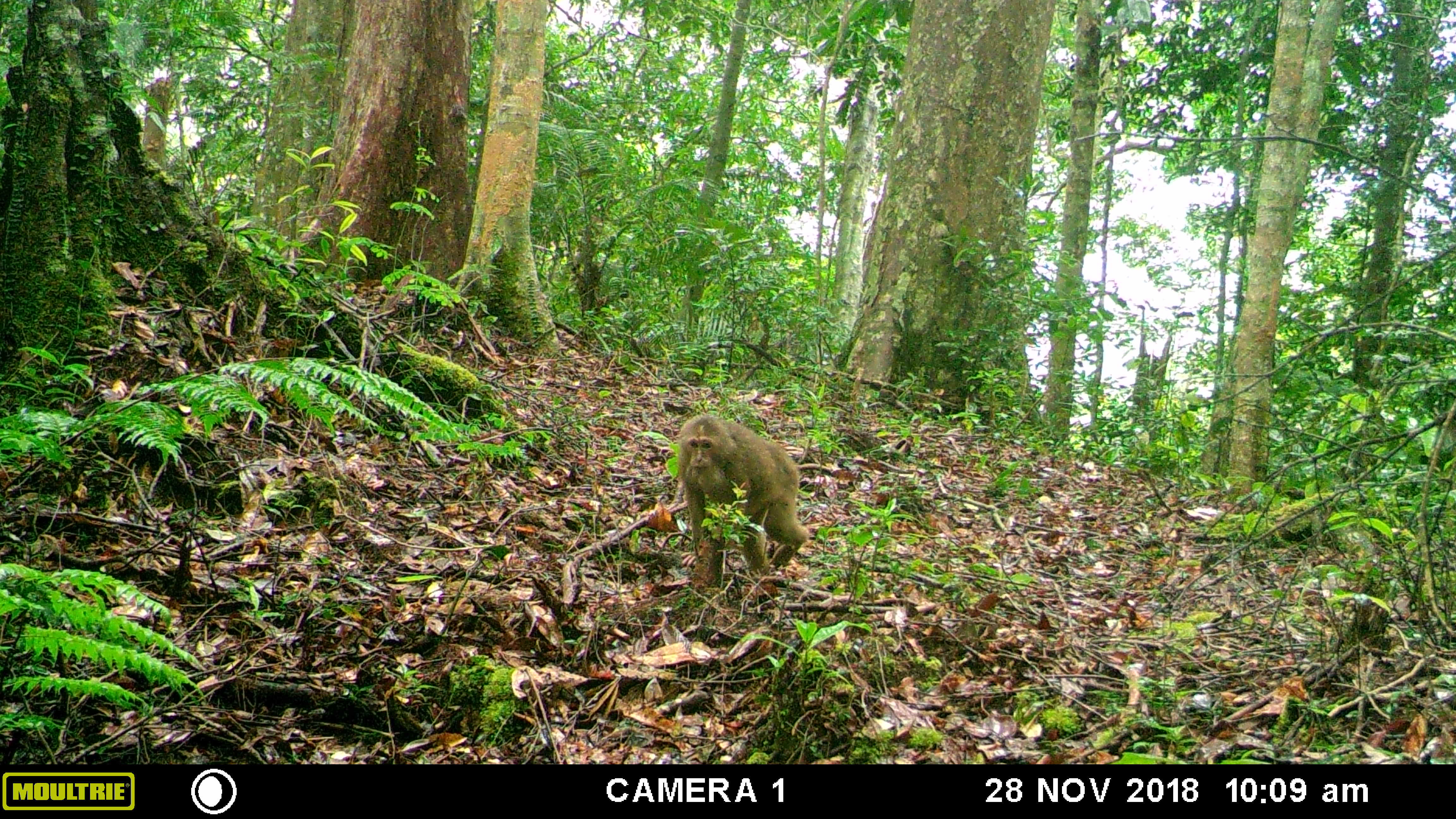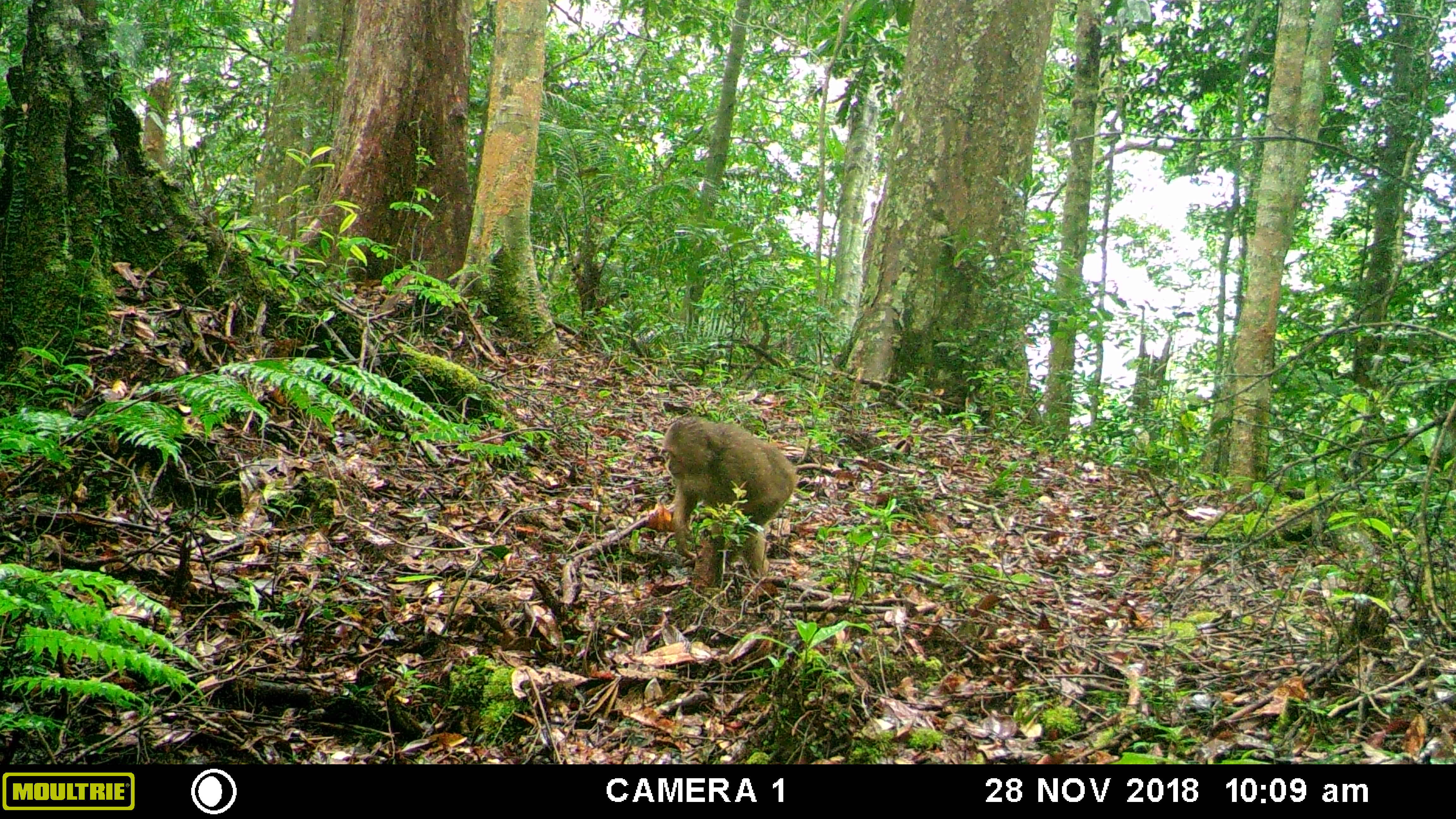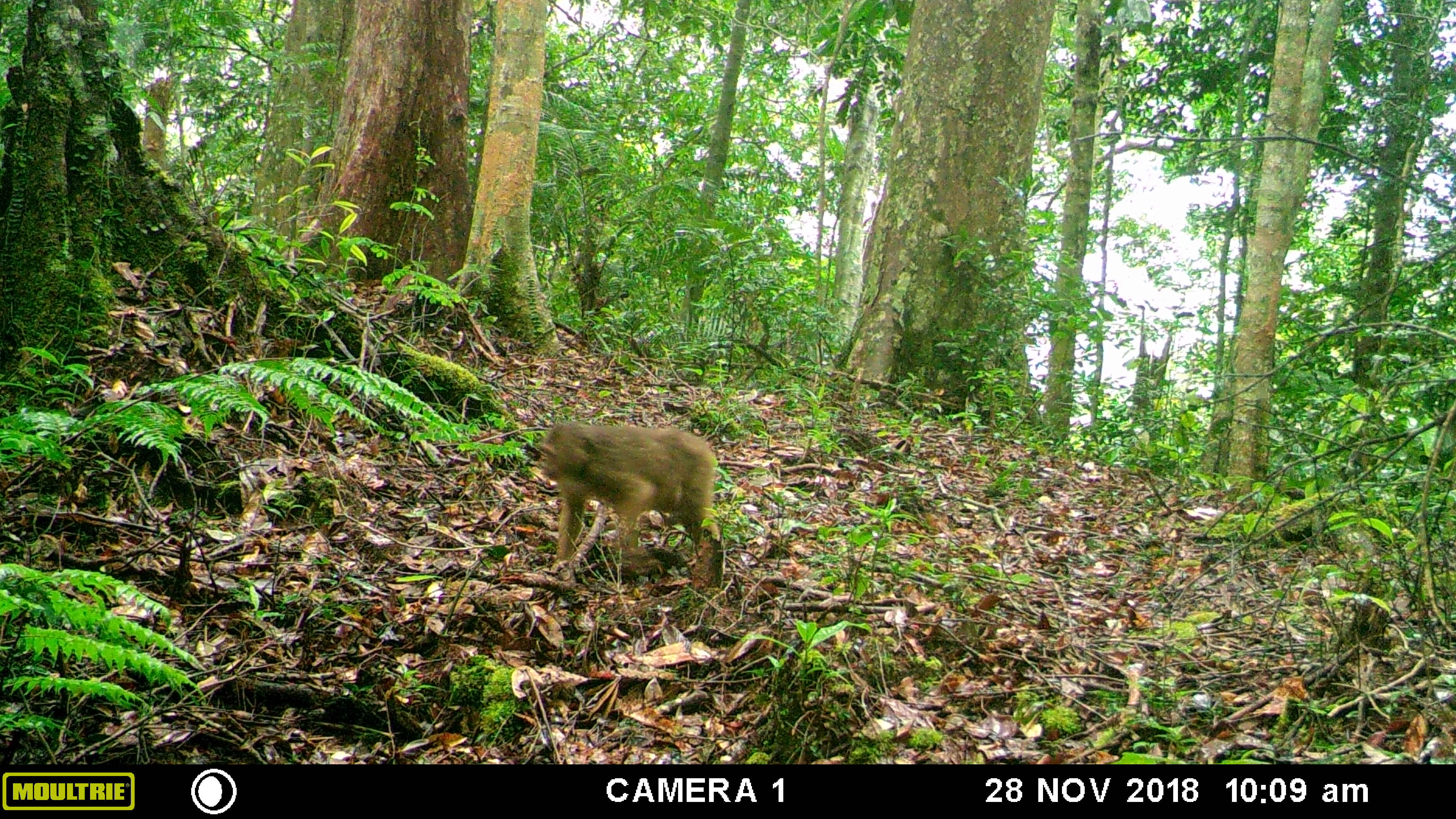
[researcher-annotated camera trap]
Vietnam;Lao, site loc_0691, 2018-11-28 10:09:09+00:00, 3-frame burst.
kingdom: Animalia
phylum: Chordata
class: Mammalia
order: Primates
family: Cercopithecidae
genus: Macaca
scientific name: Macaca arctoides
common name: stump-tailed macaque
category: stump tailed macaque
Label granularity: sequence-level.